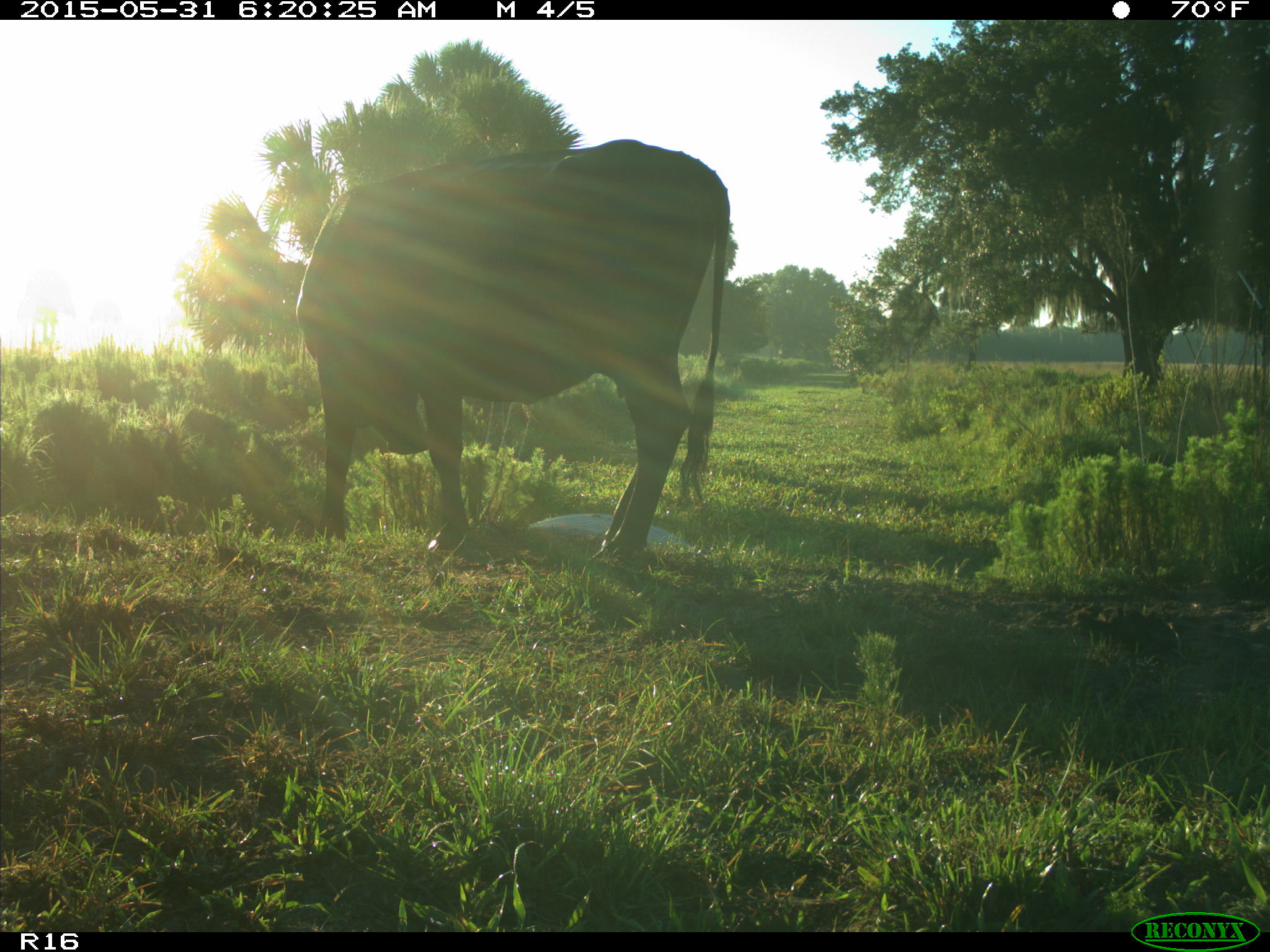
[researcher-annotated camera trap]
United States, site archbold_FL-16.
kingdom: Animalia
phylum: Chordata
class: Mammalia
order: Artiodactyla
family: Bovidae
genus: Bos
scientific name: Bos taurus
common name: domestic cow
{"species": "Bos taurus (domestic cow)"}